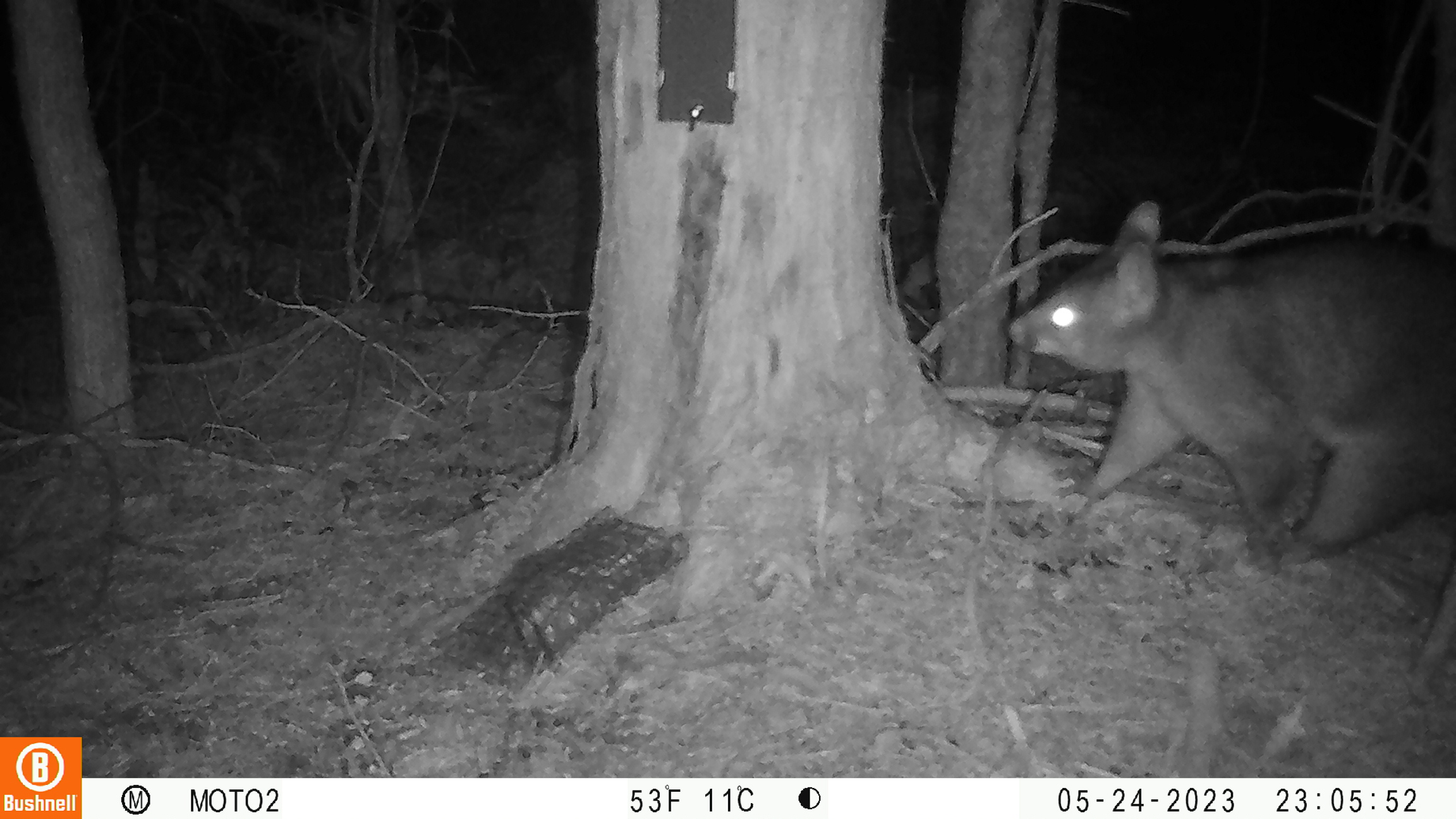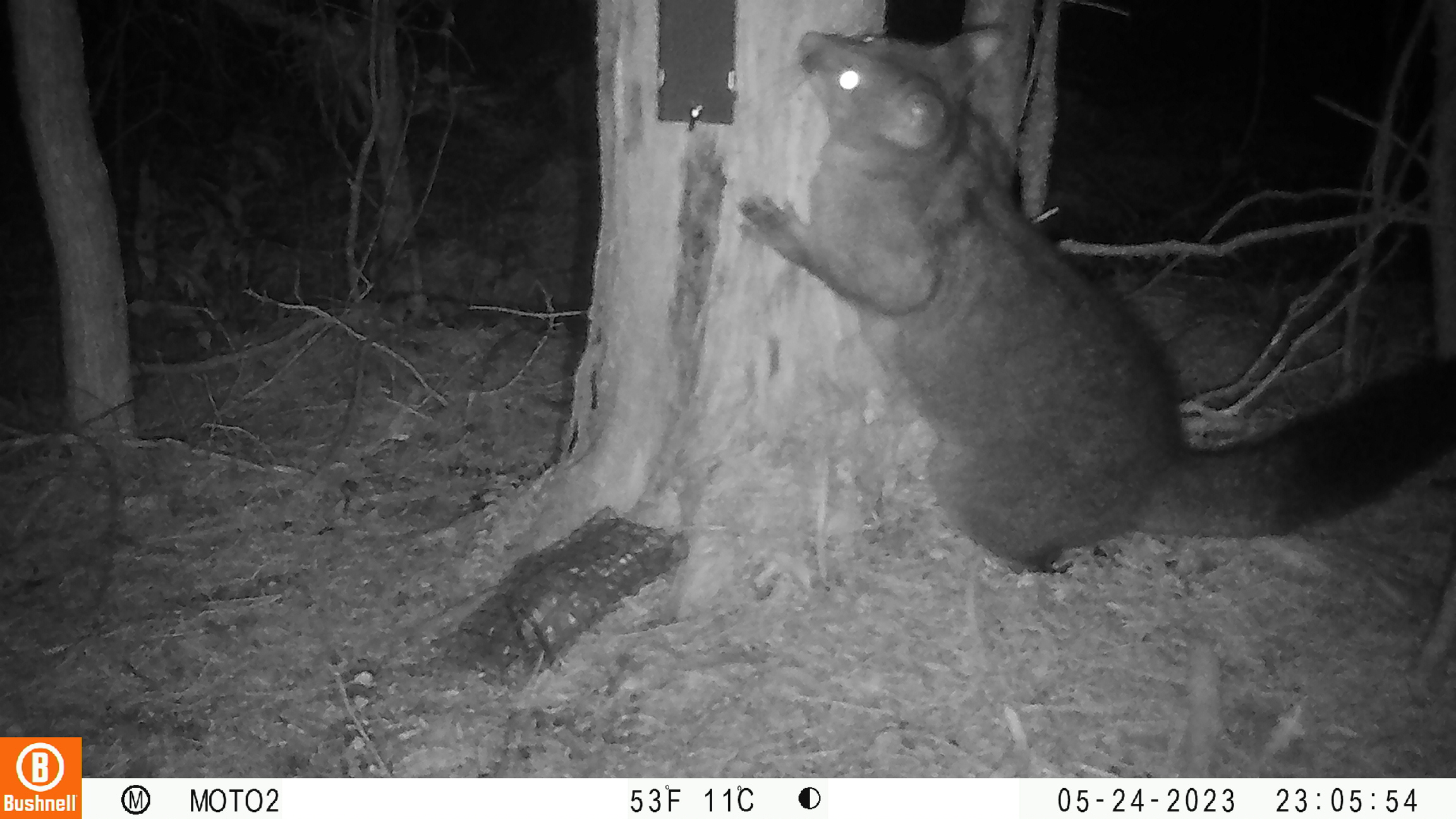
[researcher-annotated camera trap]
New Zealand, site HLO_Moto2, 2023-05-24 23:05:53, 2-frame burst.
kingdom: Animalia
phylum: Chordata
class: Mammalia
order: Diprotodontia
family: Phalangeridae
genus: Trichosurus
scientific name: Trichosurus vulpecula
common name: common brushtail possum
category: possum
Possum (common brushtail possum) (Trichosurus vulpecula).